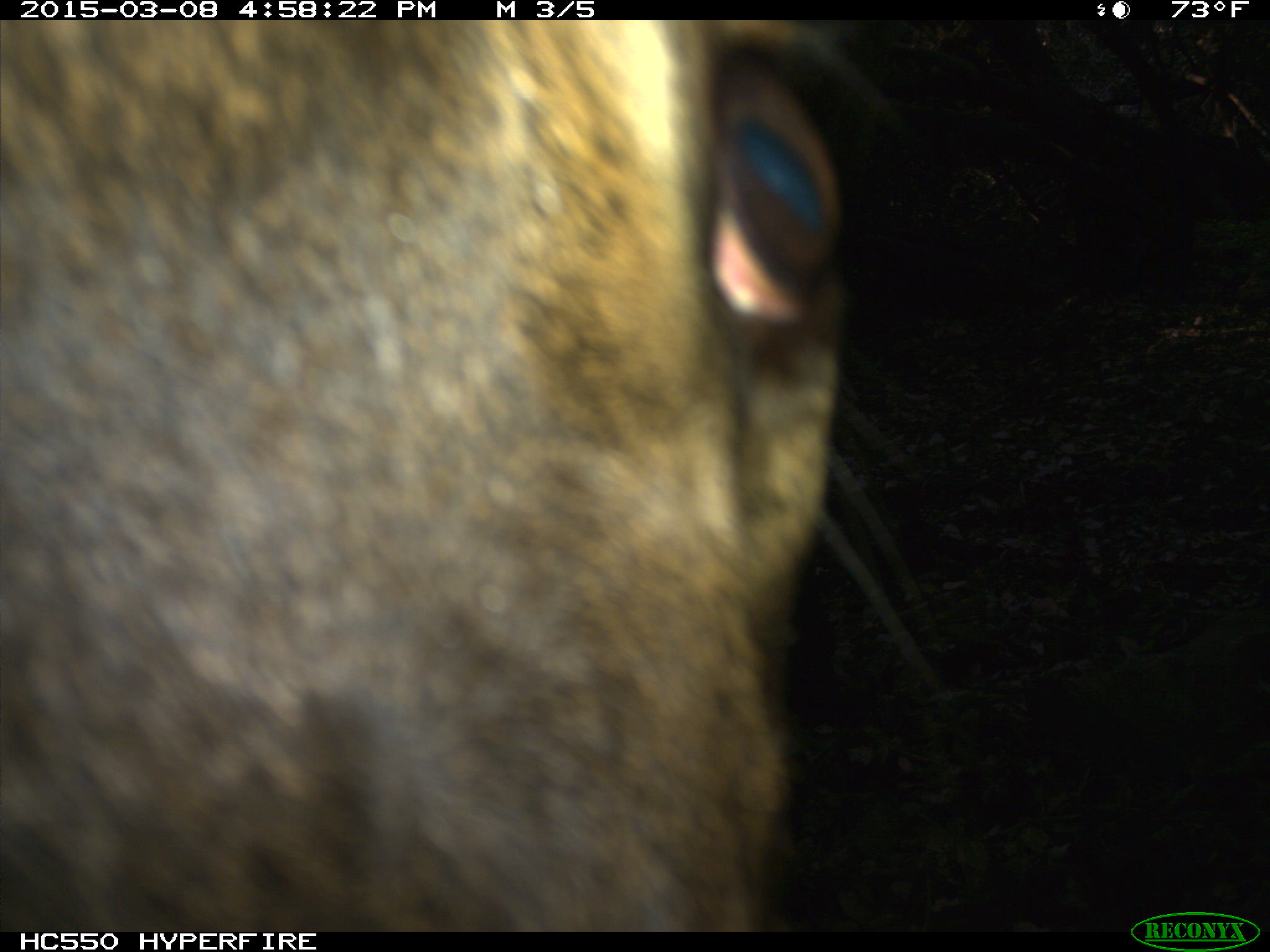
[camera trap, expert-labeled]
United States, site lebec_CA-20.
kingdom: Animalia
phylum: Chordata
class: Mammalia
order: Artiodactyla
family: Cervidae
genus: Cervus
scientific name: Cervus canadensis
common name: elk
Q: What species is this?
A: Cervus canadensis (elk).